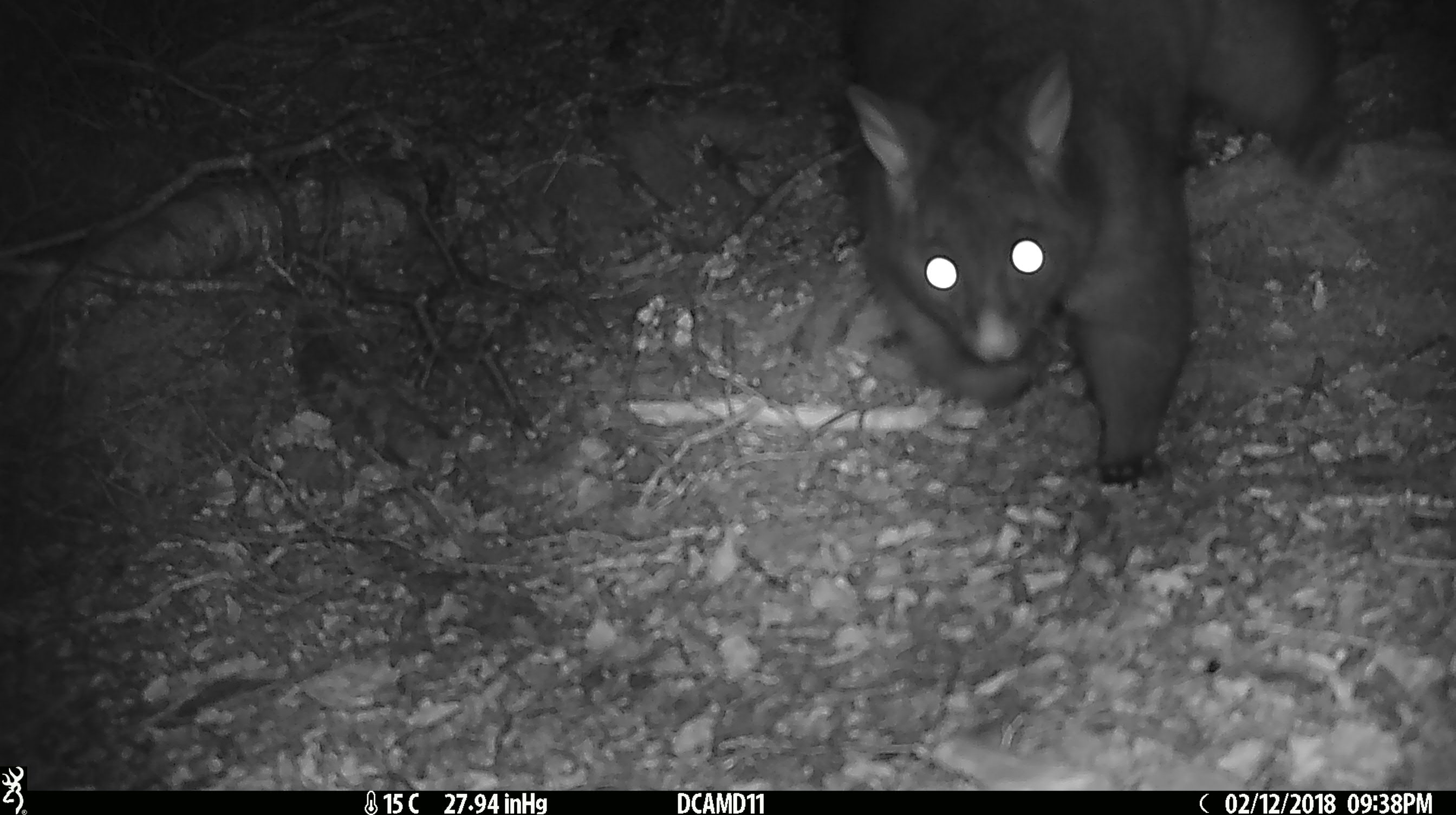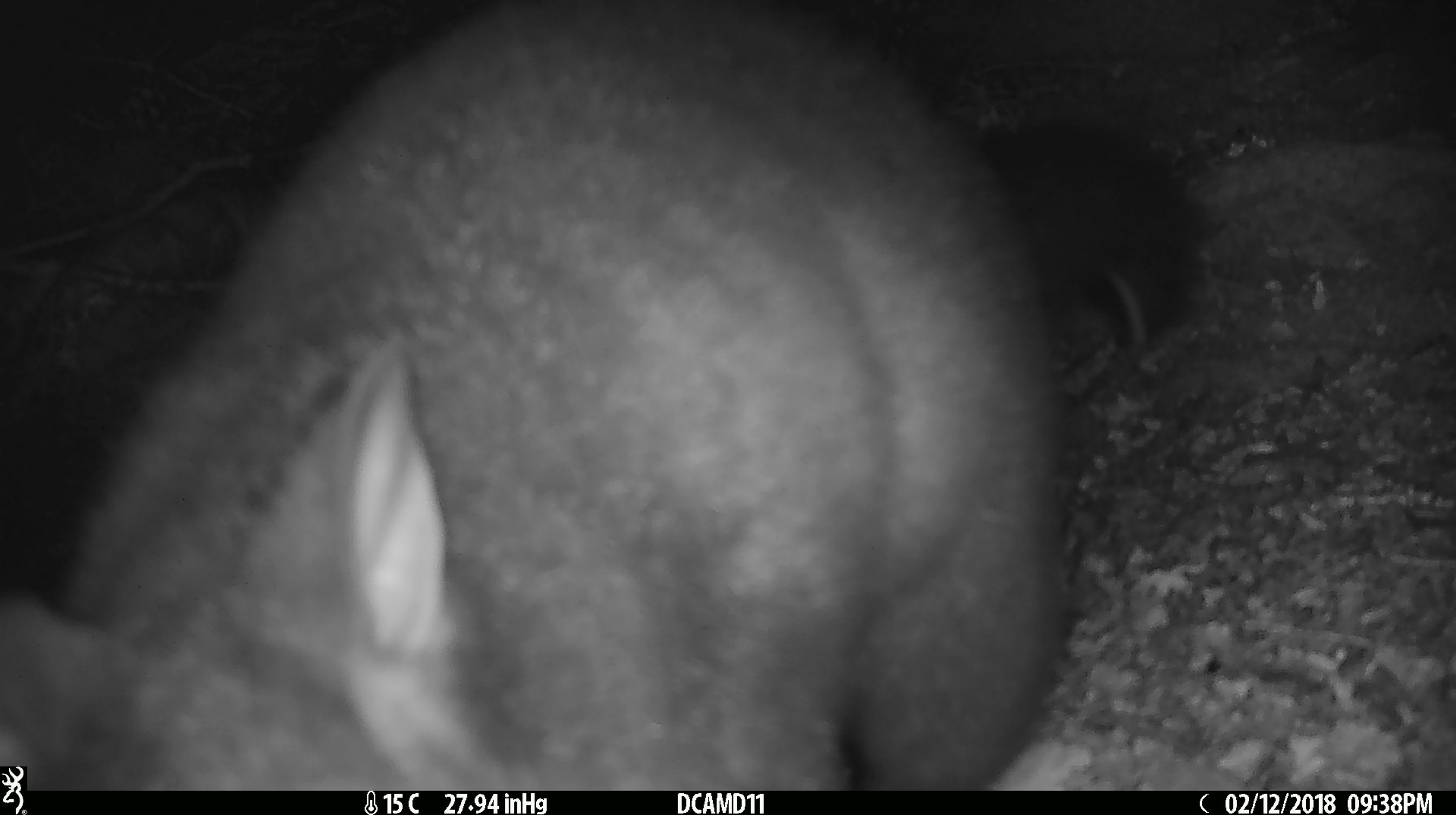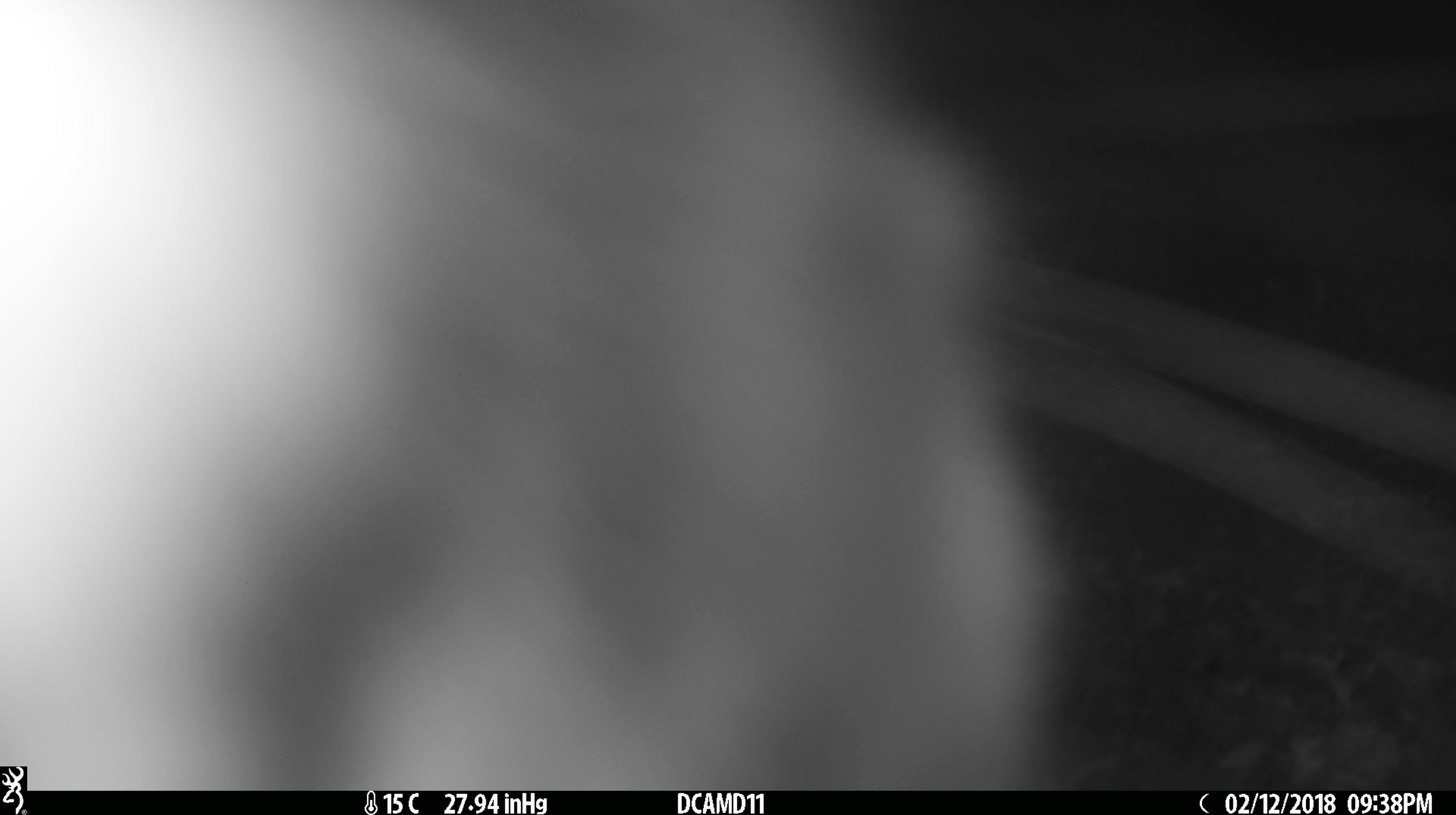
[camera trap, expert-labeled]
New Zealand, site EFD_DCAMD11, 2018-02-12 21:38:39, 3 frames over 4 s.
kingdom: Animalia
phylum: Chordata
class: Mammalia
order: Diprotodontia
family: Phalangeridae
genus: Trichosurus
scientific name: Trichosurus vulpecula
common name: common brushtail possum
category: possum